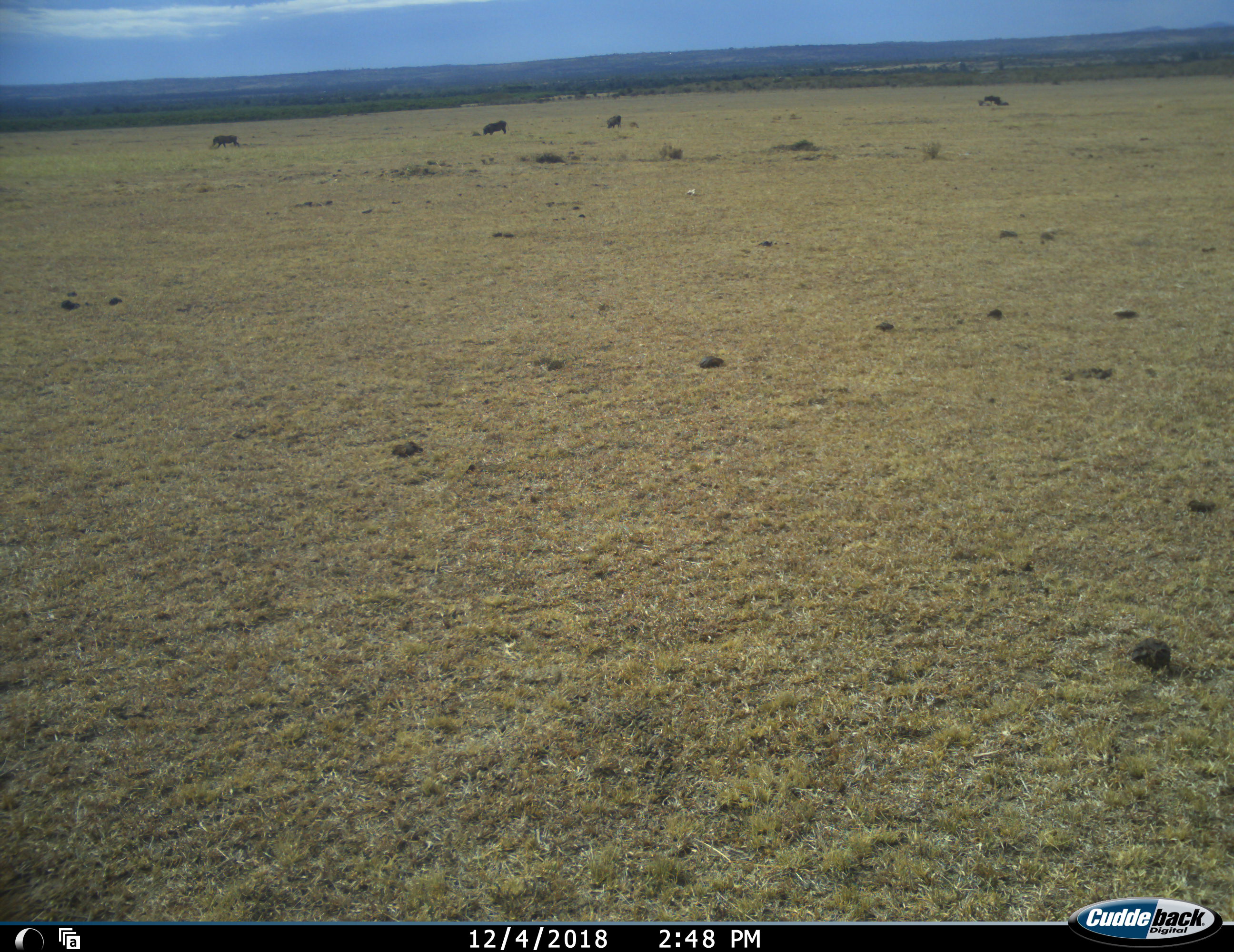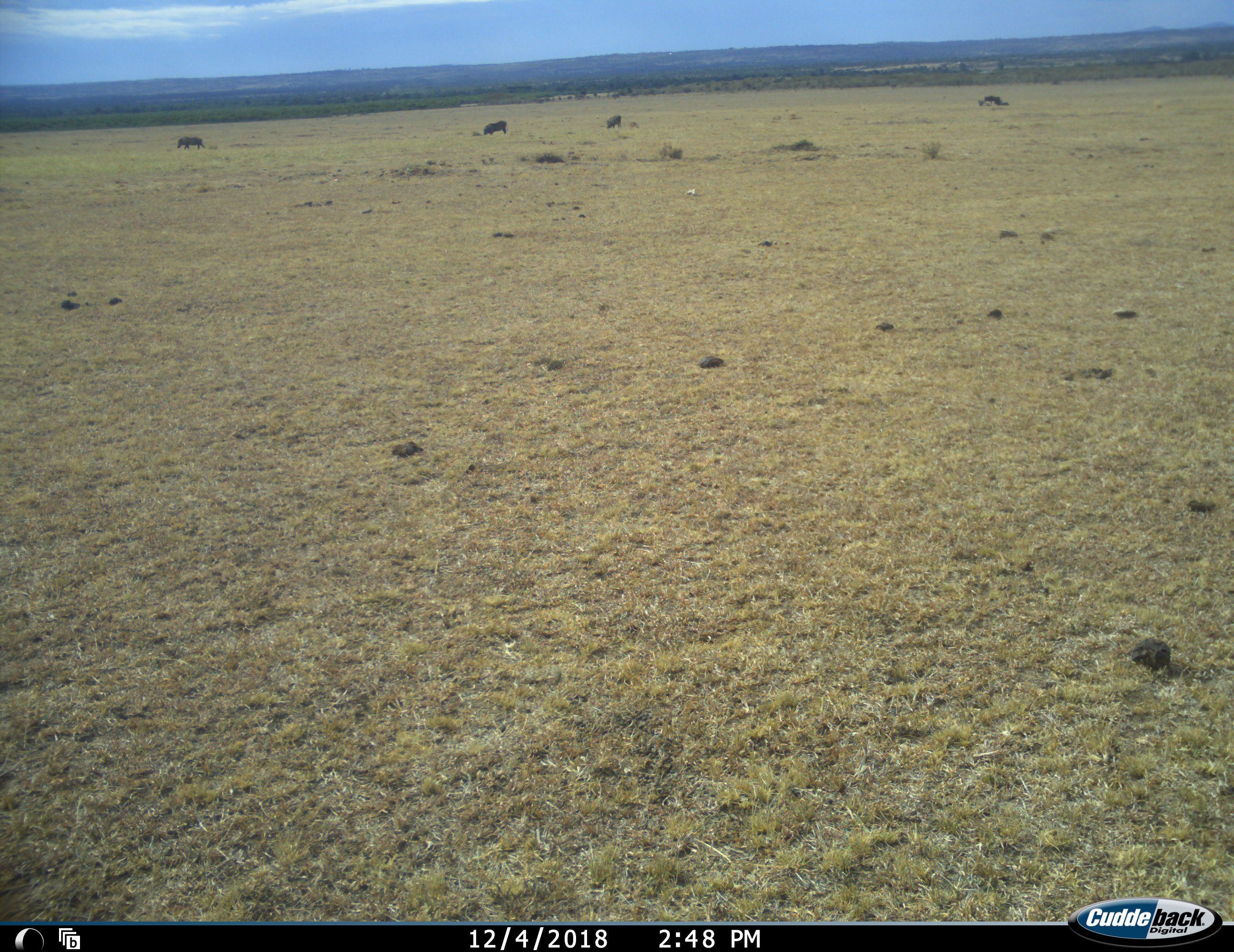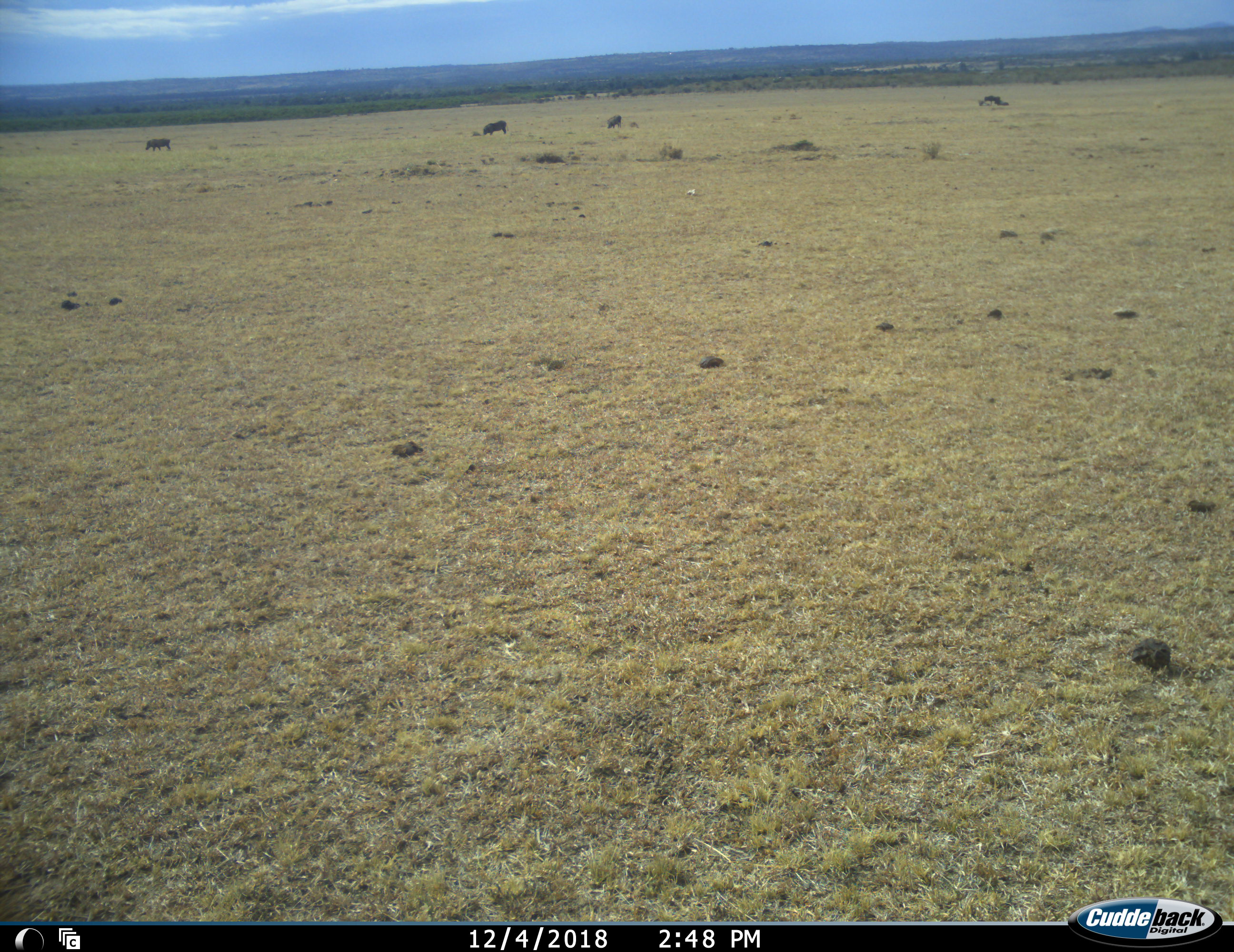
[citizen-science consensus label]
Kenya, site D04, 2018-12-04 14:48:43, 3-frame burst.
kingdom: Animalia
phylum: Chordata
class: Mammalia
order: Artiodactyla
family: Suidae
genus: Phacochoerus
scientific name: Phacochoerus africanus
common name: warthog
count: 3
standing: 86%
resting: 0%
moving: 100%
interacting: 0%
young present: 0%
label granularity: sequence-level